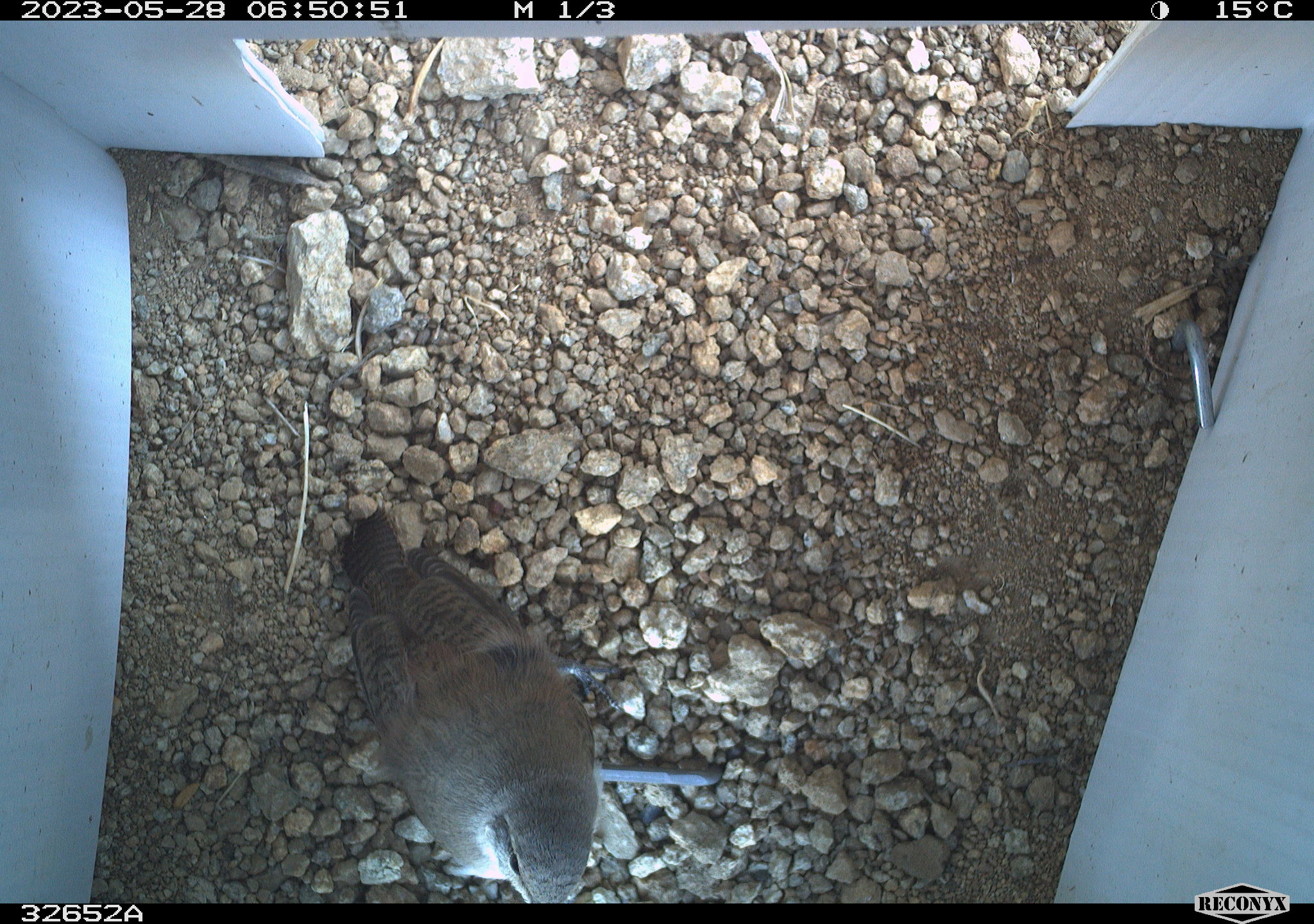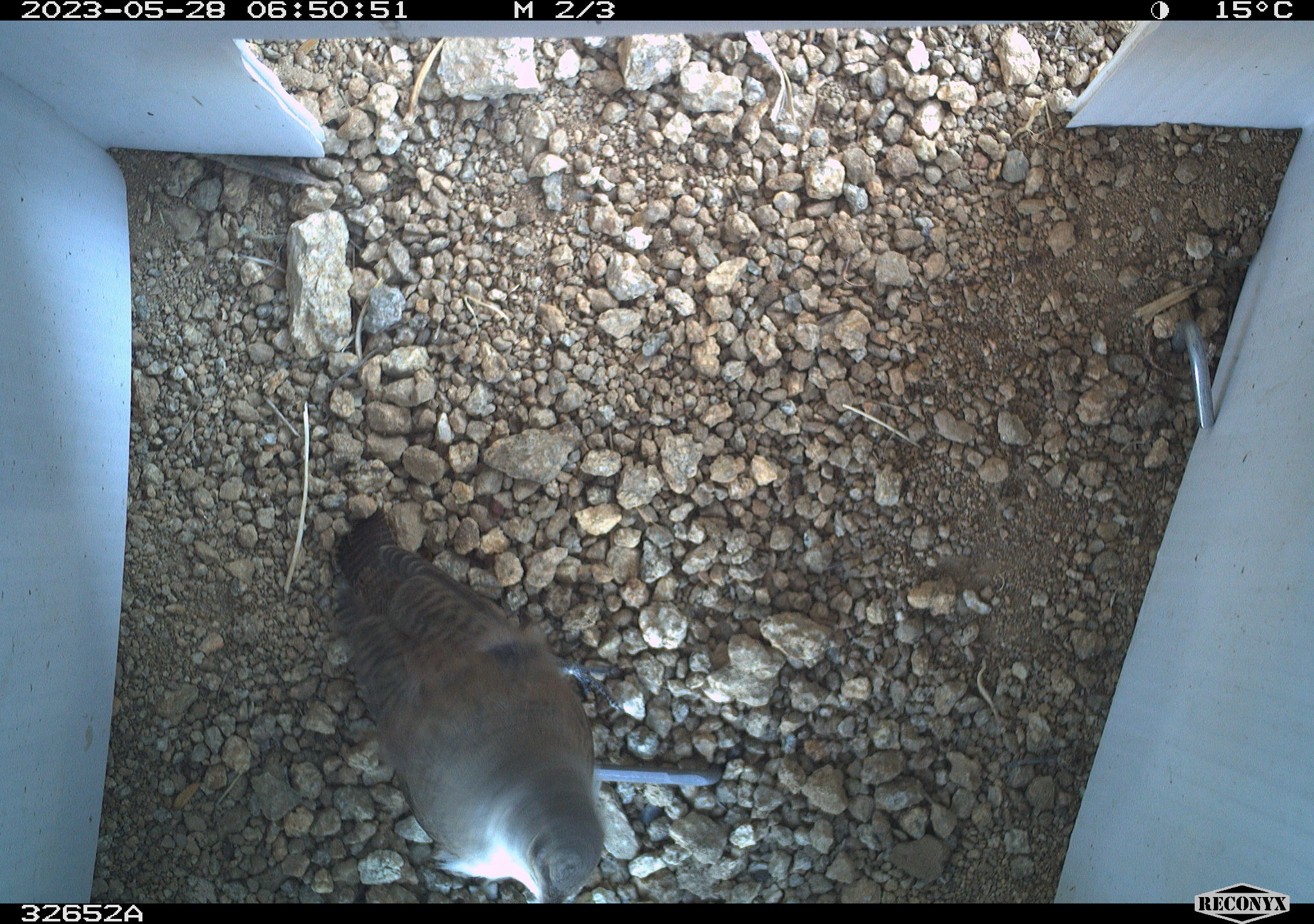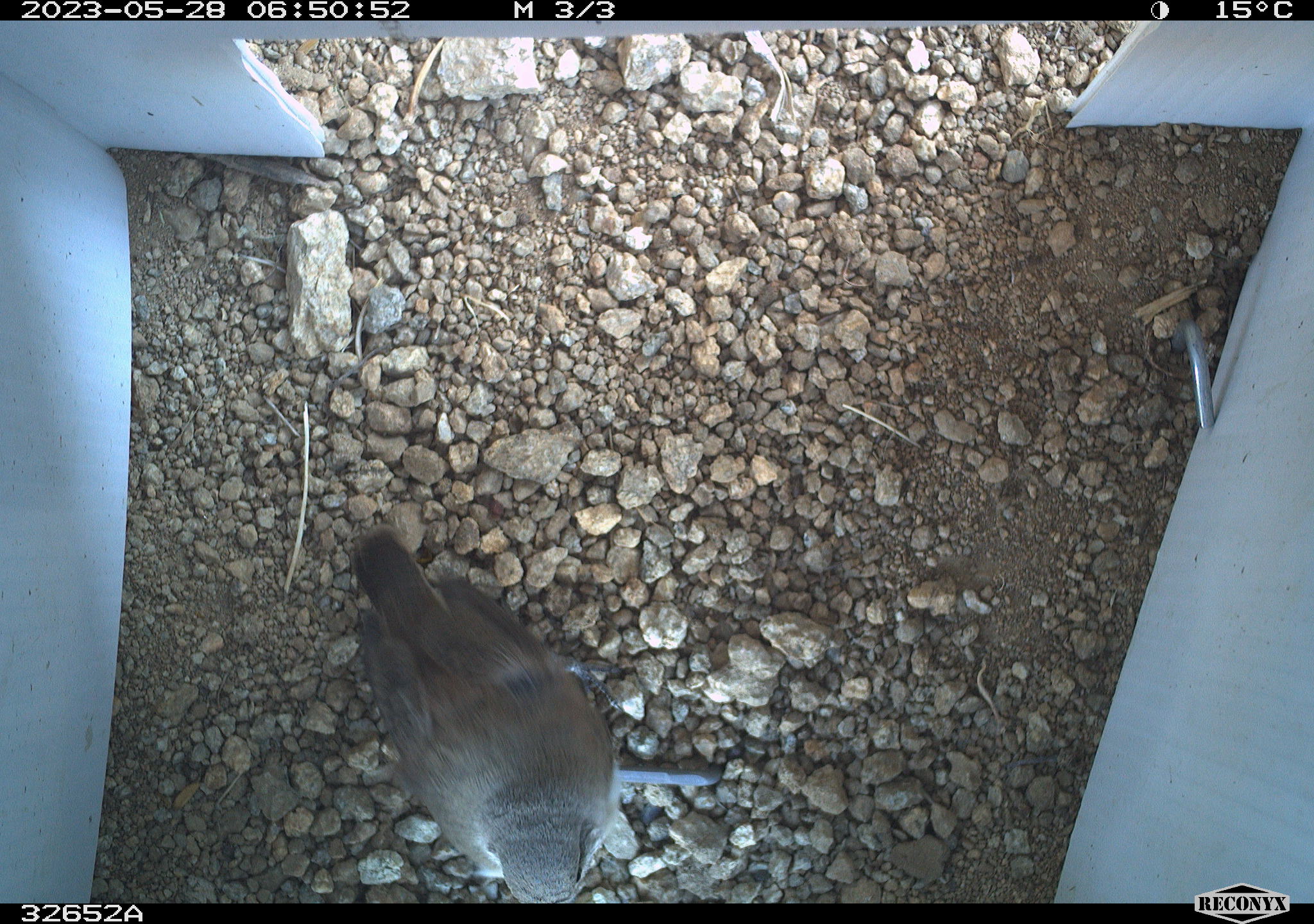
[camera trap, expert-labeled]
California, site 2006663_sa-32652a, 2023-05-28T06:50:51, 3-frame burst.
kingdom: Animalia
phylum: Chordata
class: Aves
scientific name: Aves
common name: bird